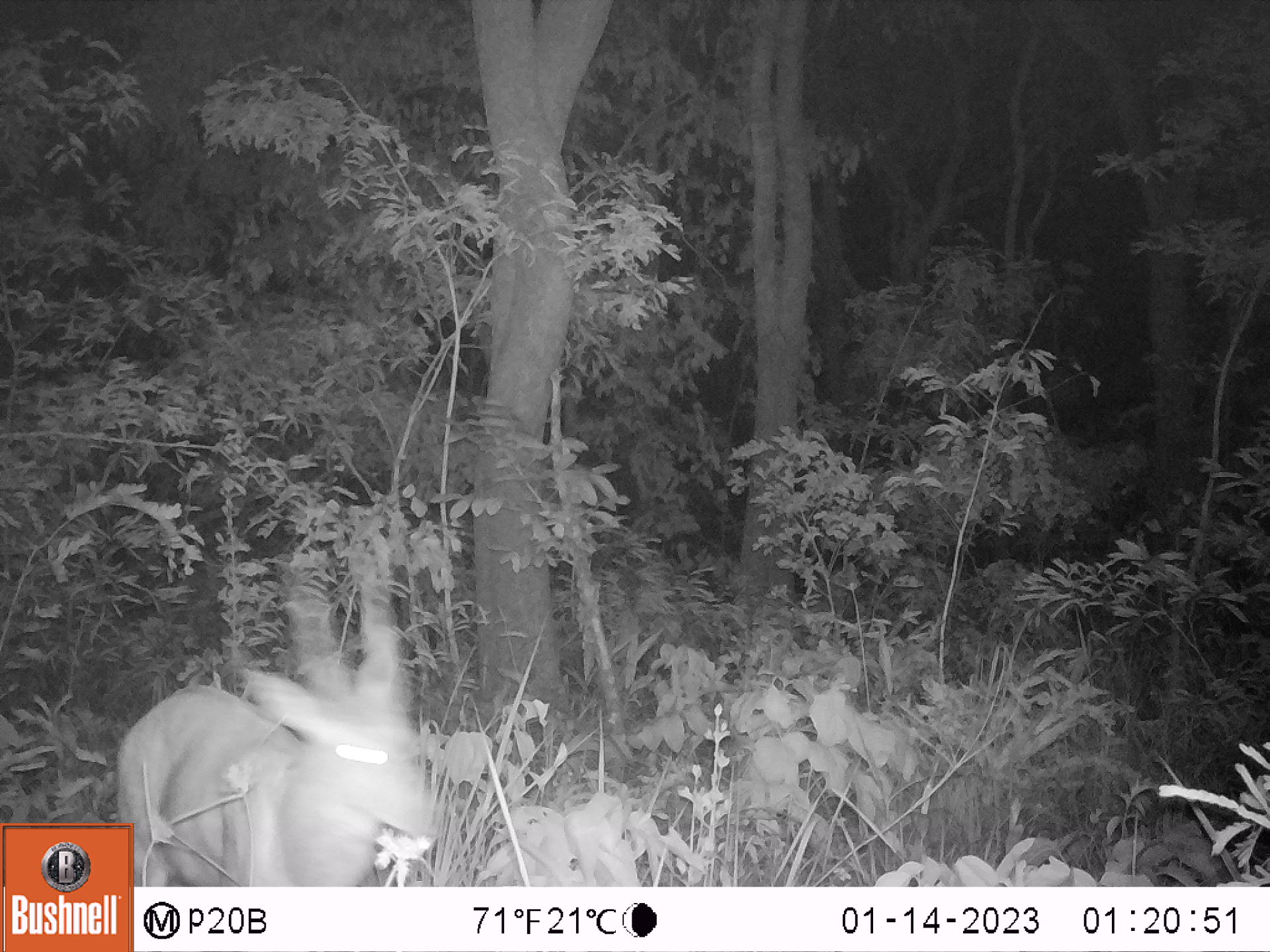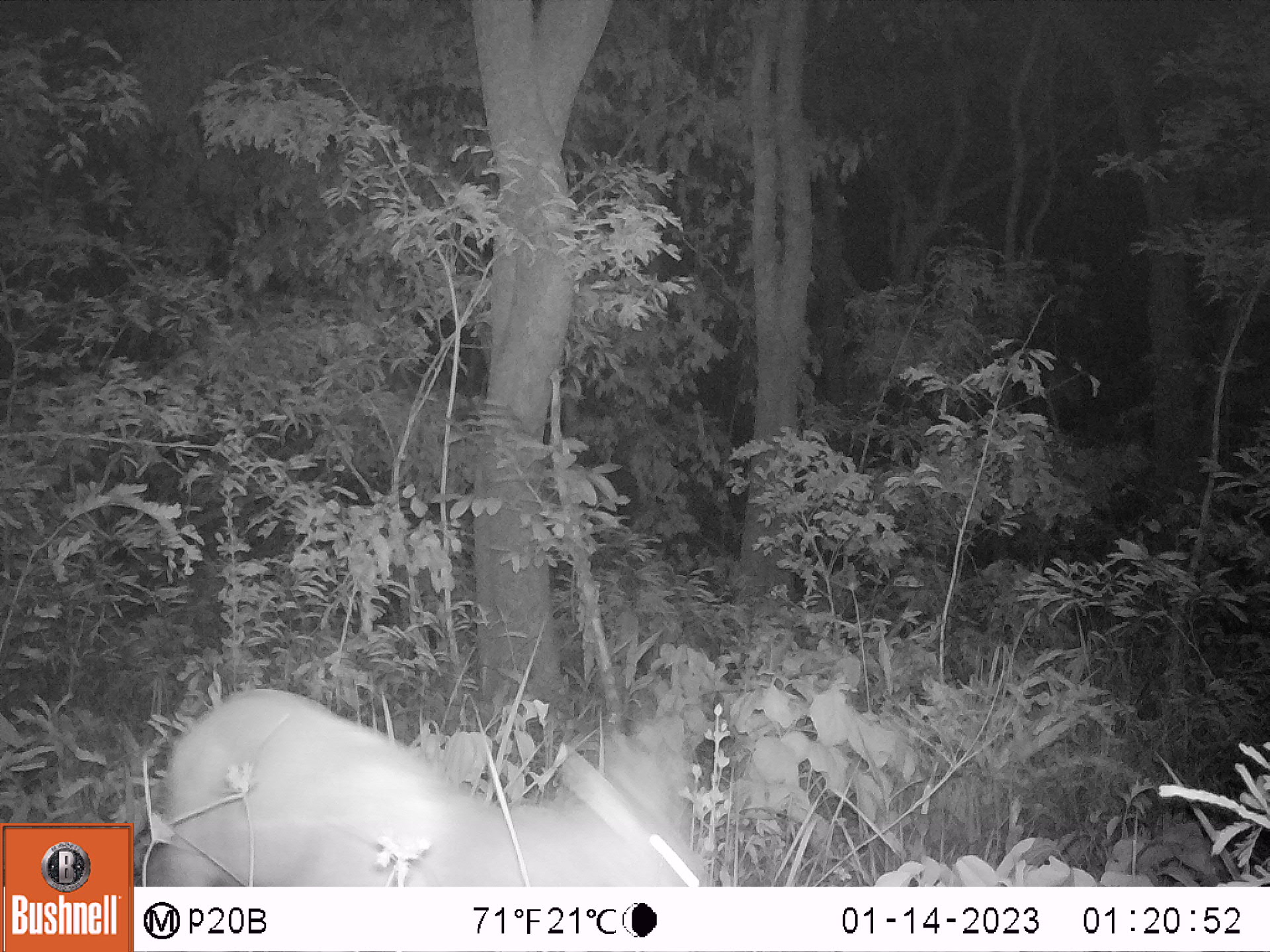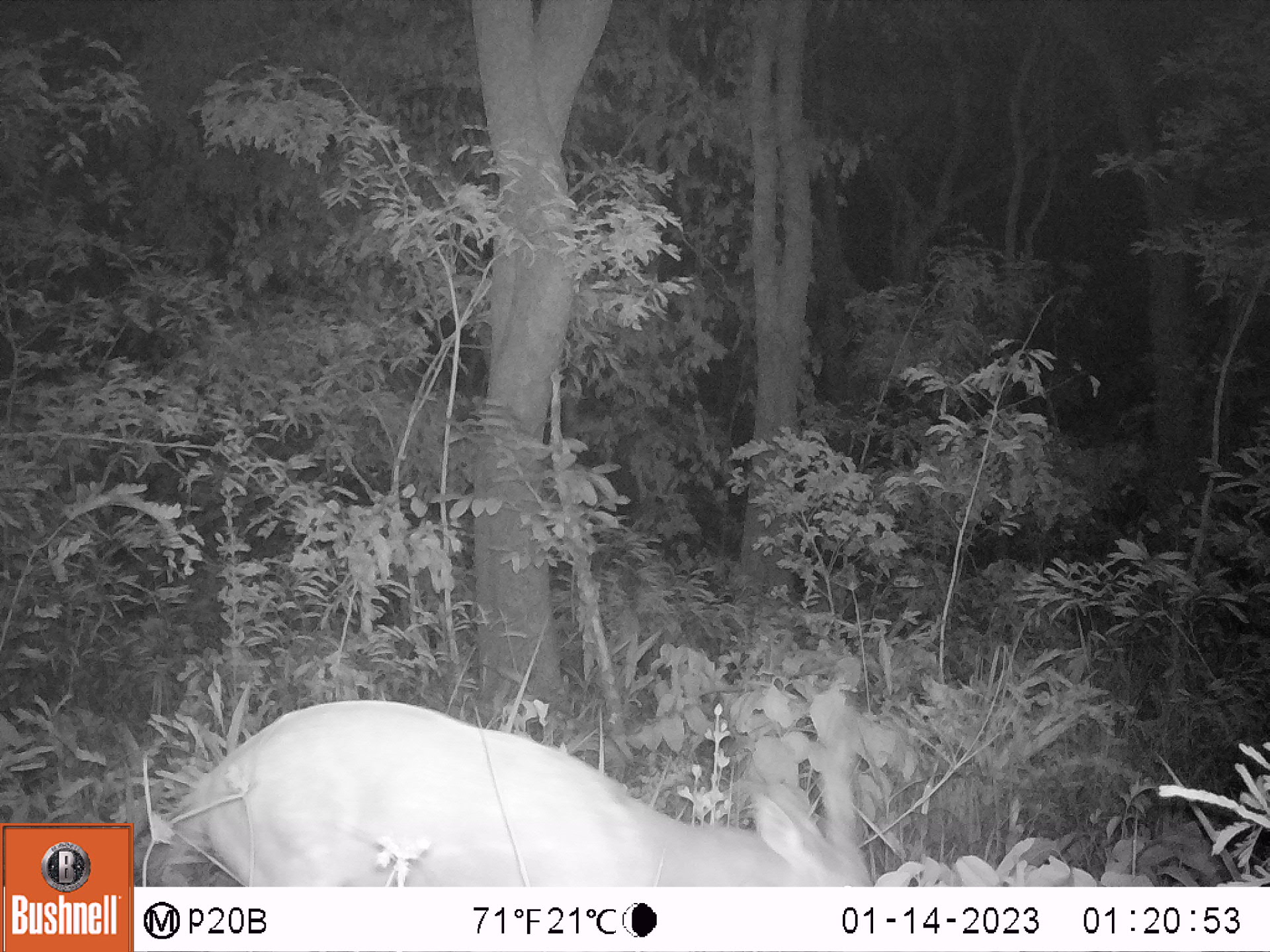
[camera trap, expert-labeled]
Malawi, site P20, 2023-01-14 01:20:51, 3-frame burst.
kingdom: Animalia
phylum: Chordata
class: Mammalia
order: Artiodactyla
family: Bovidae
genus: Tragelaphus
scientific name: Tragelaphus sylvaticus sylvaticus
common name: cape bushbuck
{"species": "cape bushbuck (Tragelaphus sylvaticus sylvaticus)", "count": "1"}